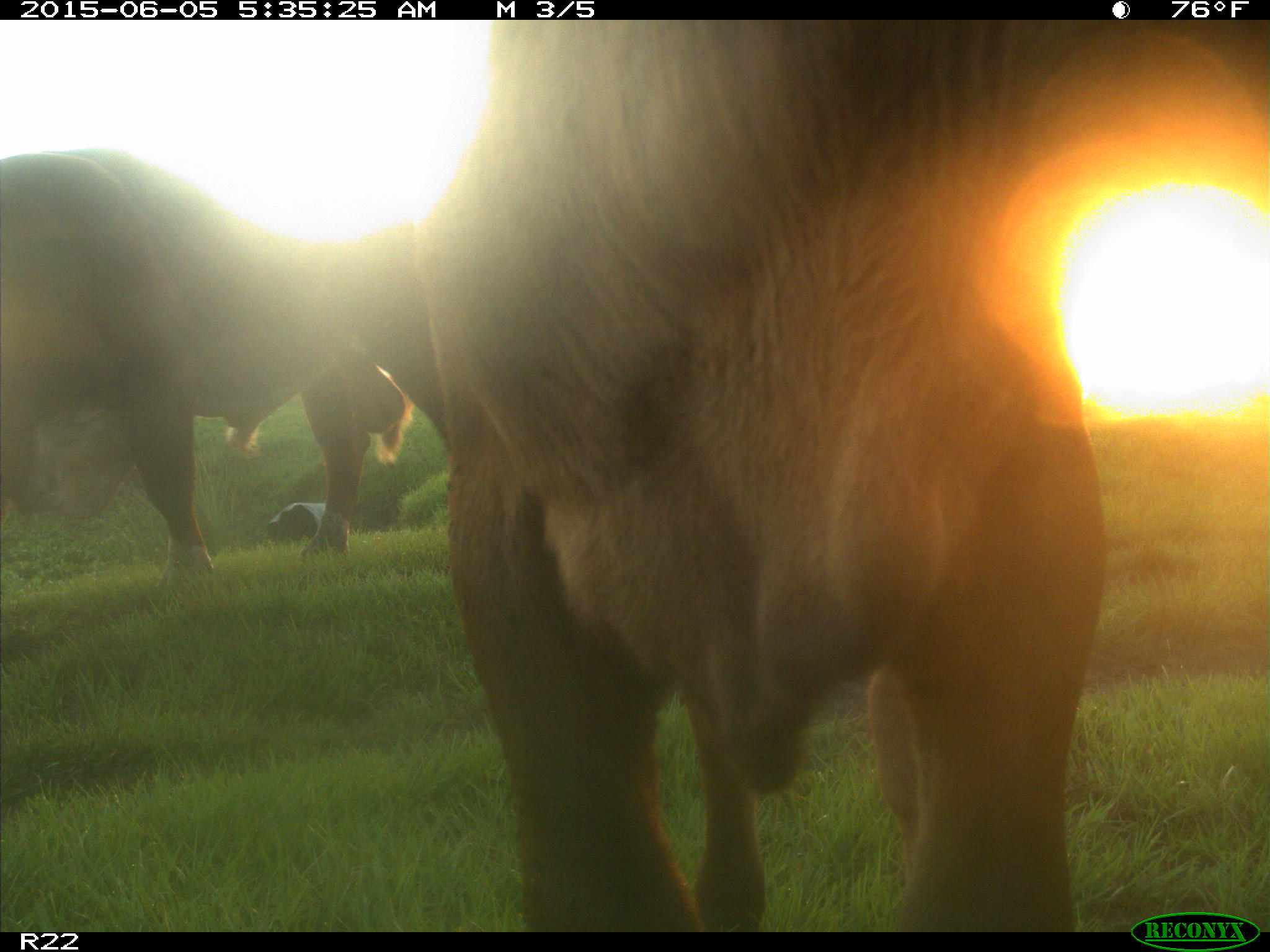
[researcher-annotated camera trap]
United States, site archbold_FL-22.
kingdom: Animalia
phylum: Chordata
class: Mammalia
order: Artiodactyla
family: Bovidae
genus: Bos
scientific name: Bos taurus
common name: domestic cow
Bos taurus (domestic cow).